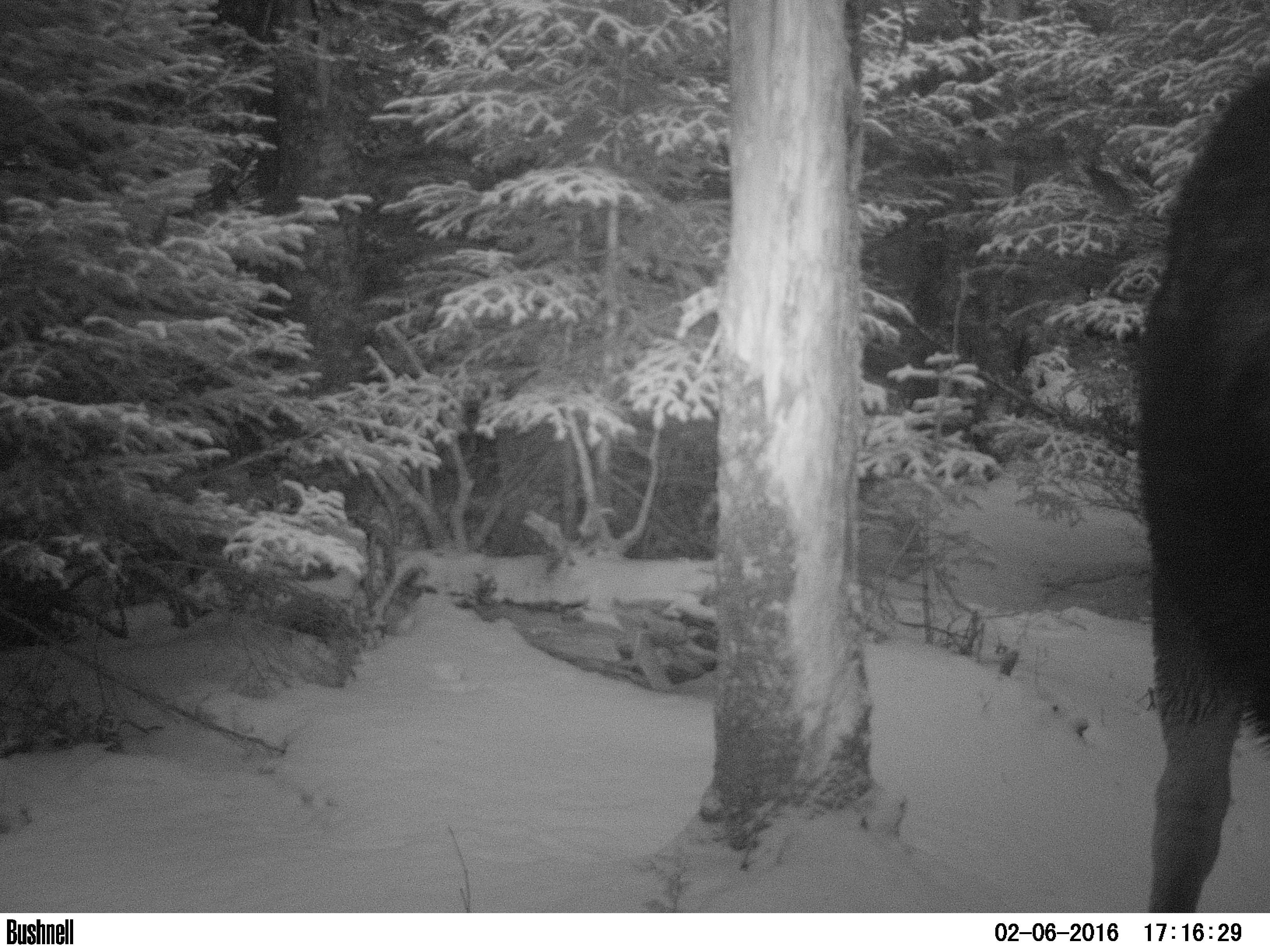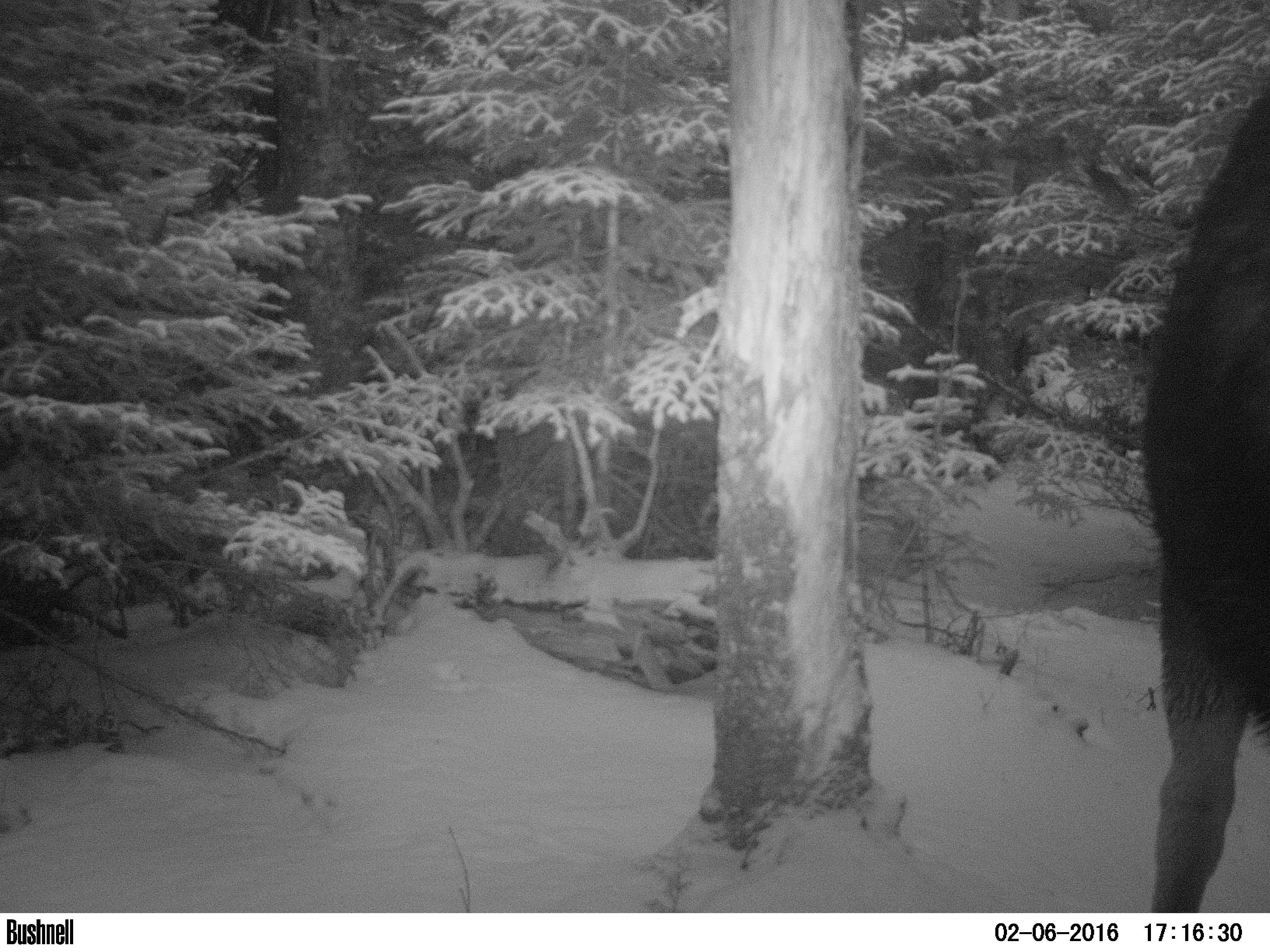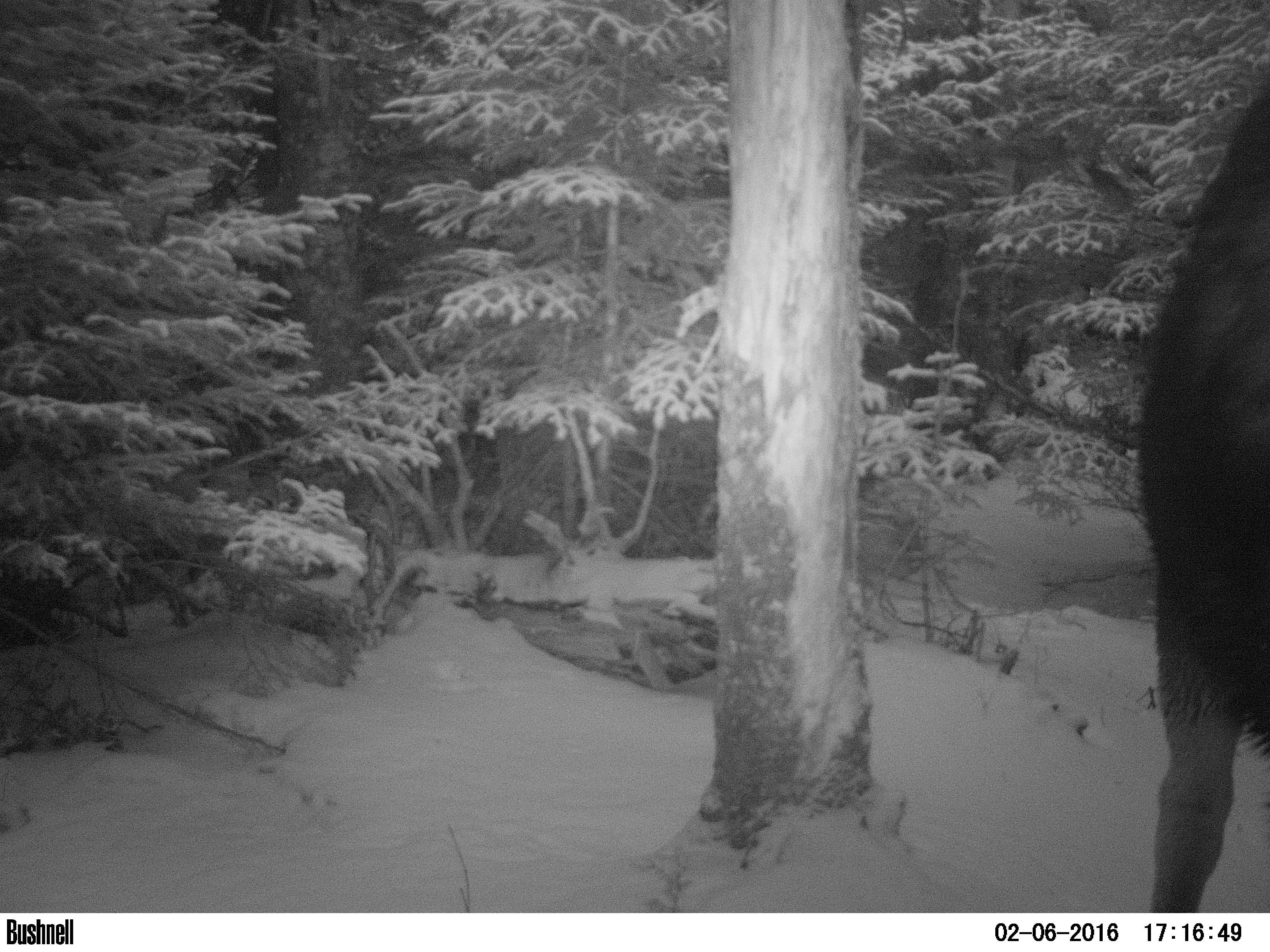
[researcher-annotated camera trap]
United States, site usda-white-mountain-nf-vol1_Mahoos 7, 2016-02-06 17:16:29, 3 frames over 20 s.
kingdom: Animalia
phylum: Chordata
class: Mammalia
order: Artiodactyla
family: Cervidae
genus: Alces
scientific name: Alces alces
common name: moose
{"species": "moose (Alces alces)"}